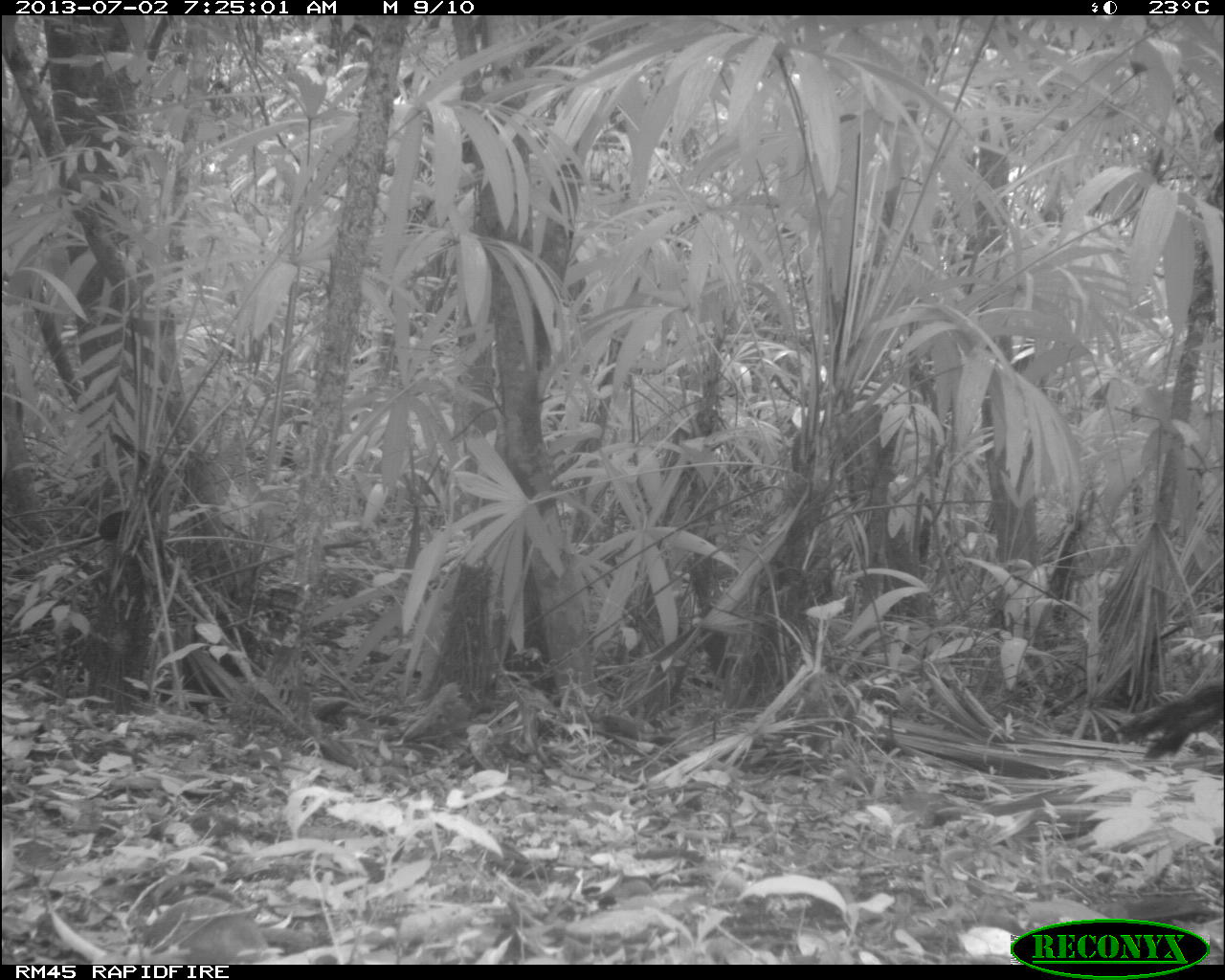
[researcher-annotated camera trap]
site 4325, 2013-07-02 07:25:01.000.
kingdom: Animalia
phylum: Chordata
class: Aves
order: Galliformes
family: Phasianidae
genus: Meleagris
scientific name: Meleagris ocellata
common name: ocellated turkey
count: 1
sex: male